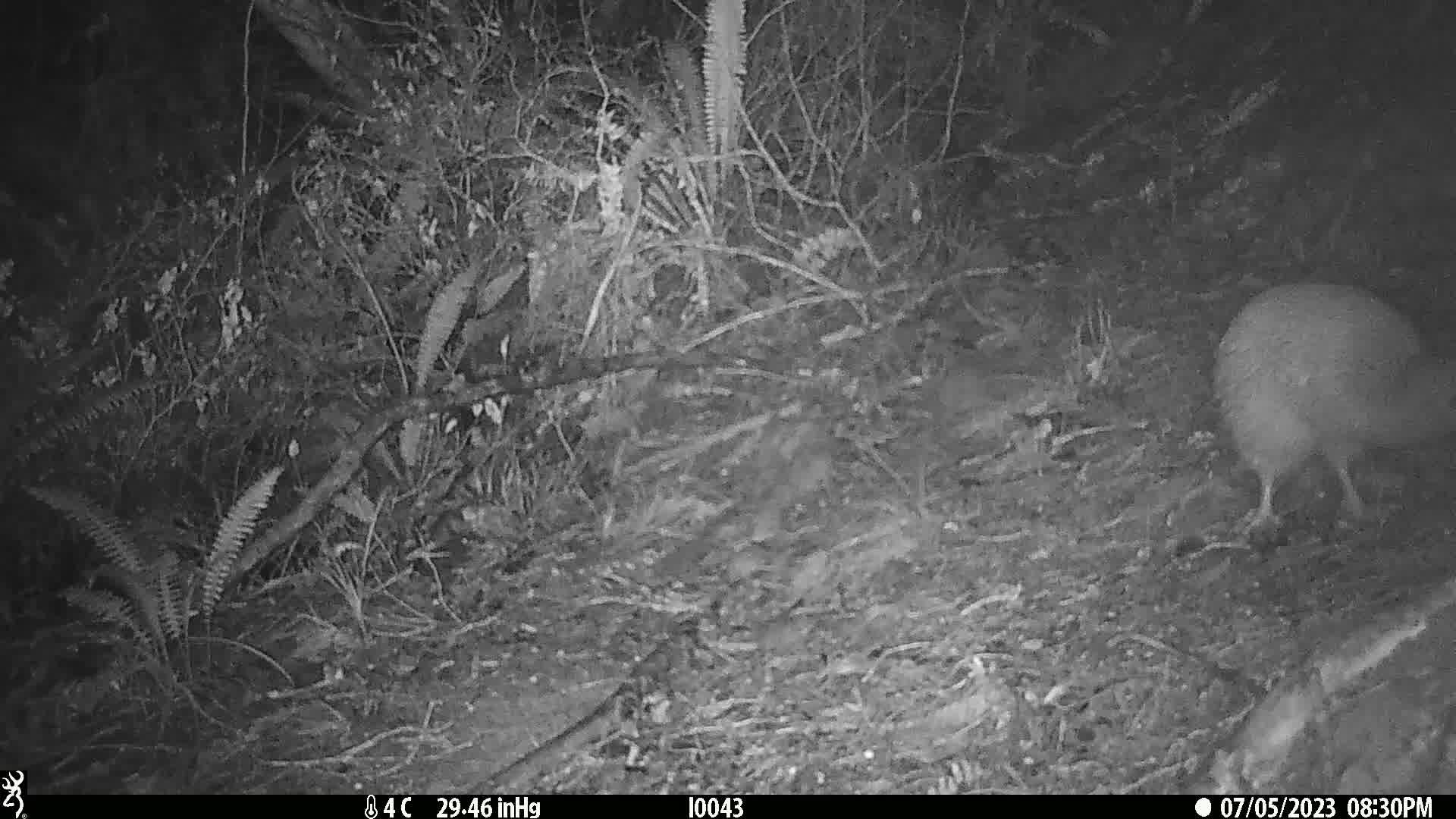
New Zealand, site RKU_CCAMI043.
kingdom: Animalia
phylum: Chordata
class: Aves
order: Apterygiformes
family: Apterygidae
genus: Apteryx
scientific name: Apteryx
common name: kiwi